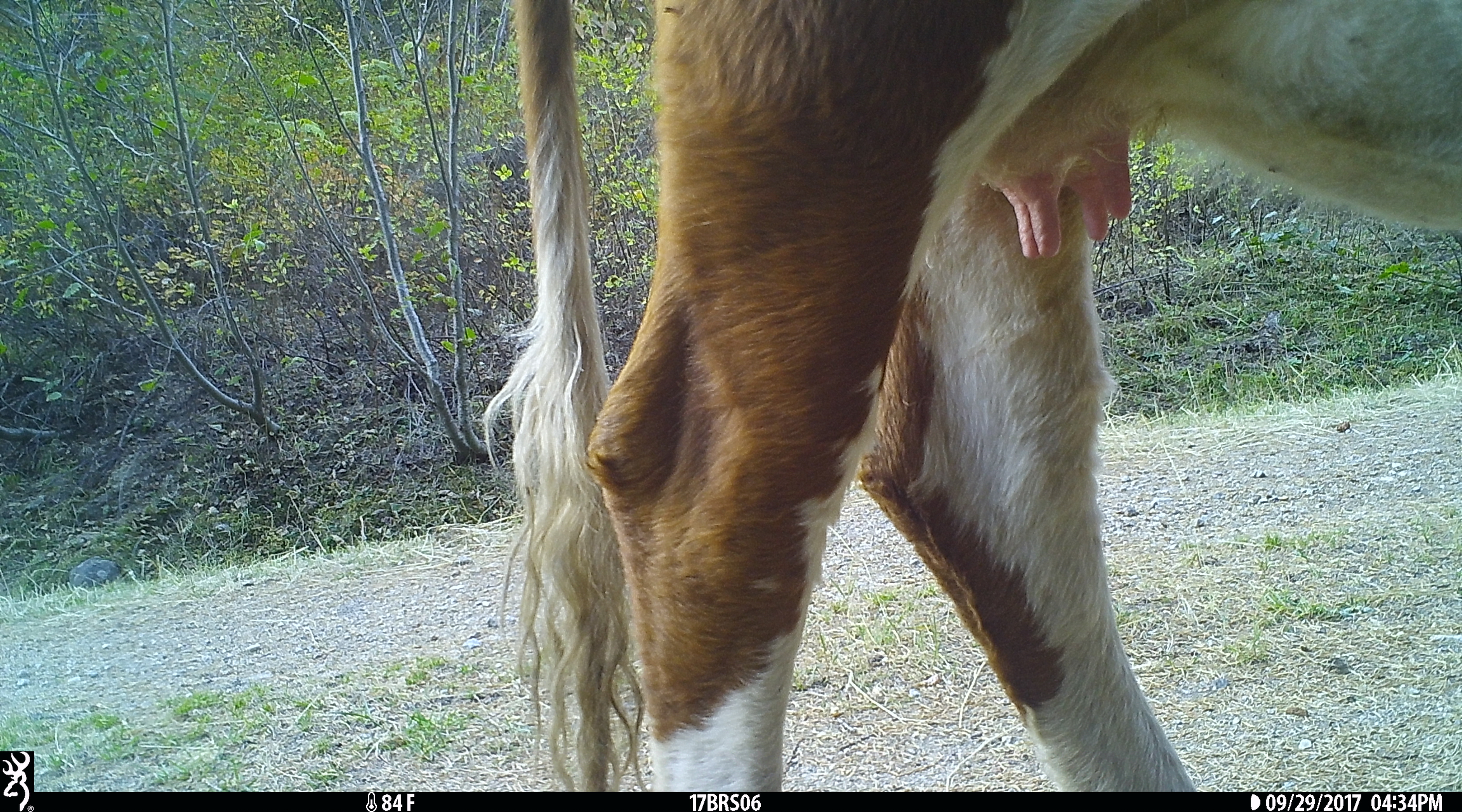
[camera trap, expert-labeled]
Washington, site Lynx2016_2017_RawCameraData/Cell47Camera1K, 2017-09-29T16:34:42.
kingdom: Animalia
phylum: Chordata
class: Mammalia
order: Artiodactyla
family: Bovidae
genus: Bos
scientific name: Bos taurus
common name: domestic cattle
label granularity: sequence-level